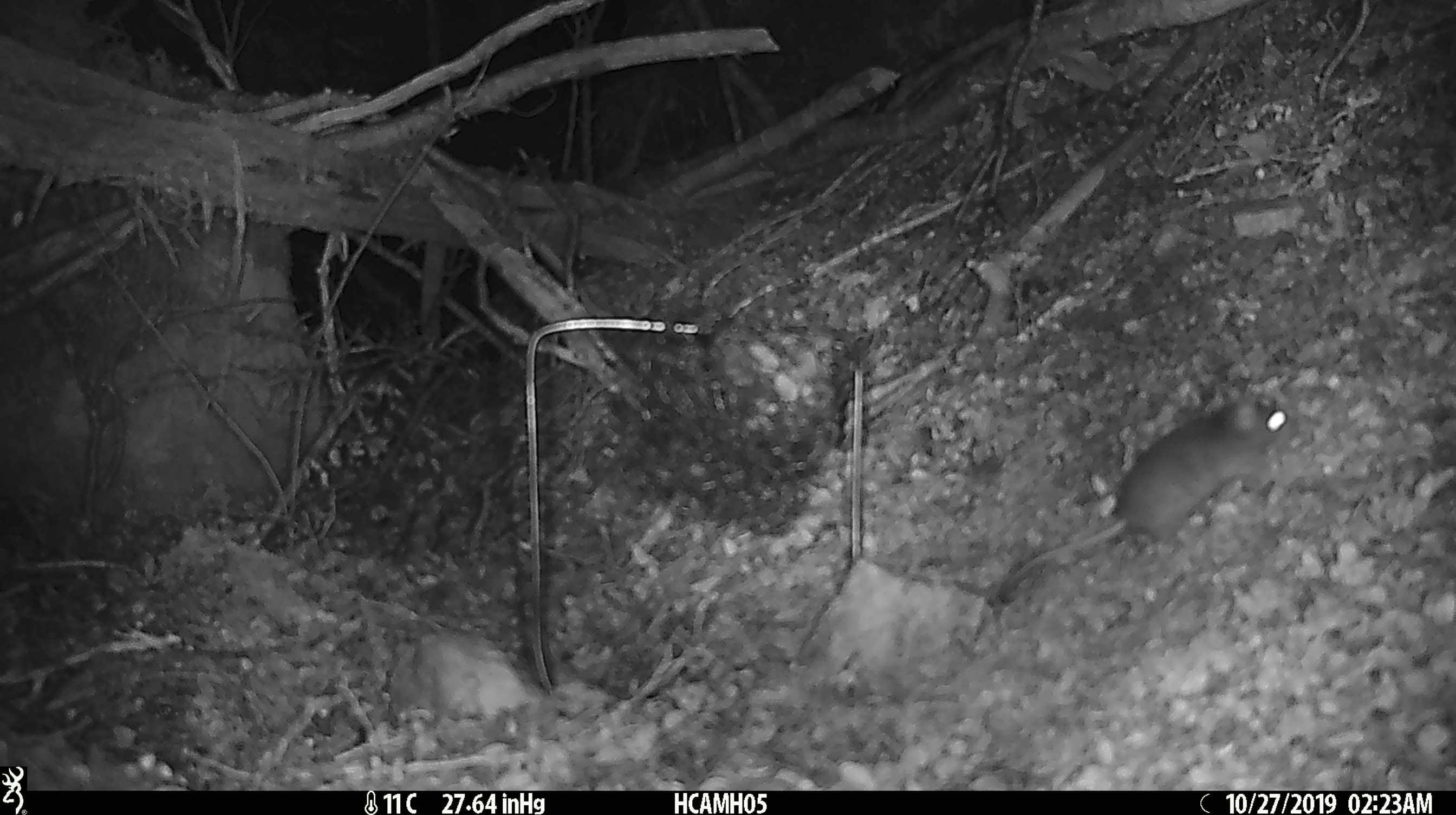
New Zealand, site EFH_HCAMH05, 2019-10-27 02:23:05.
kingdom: Animalia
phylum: Chordata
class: Mammalia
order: Rodentia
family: Muridae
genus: Mus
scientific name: Mus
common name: mouse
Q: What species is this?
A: Mouse (Mus).